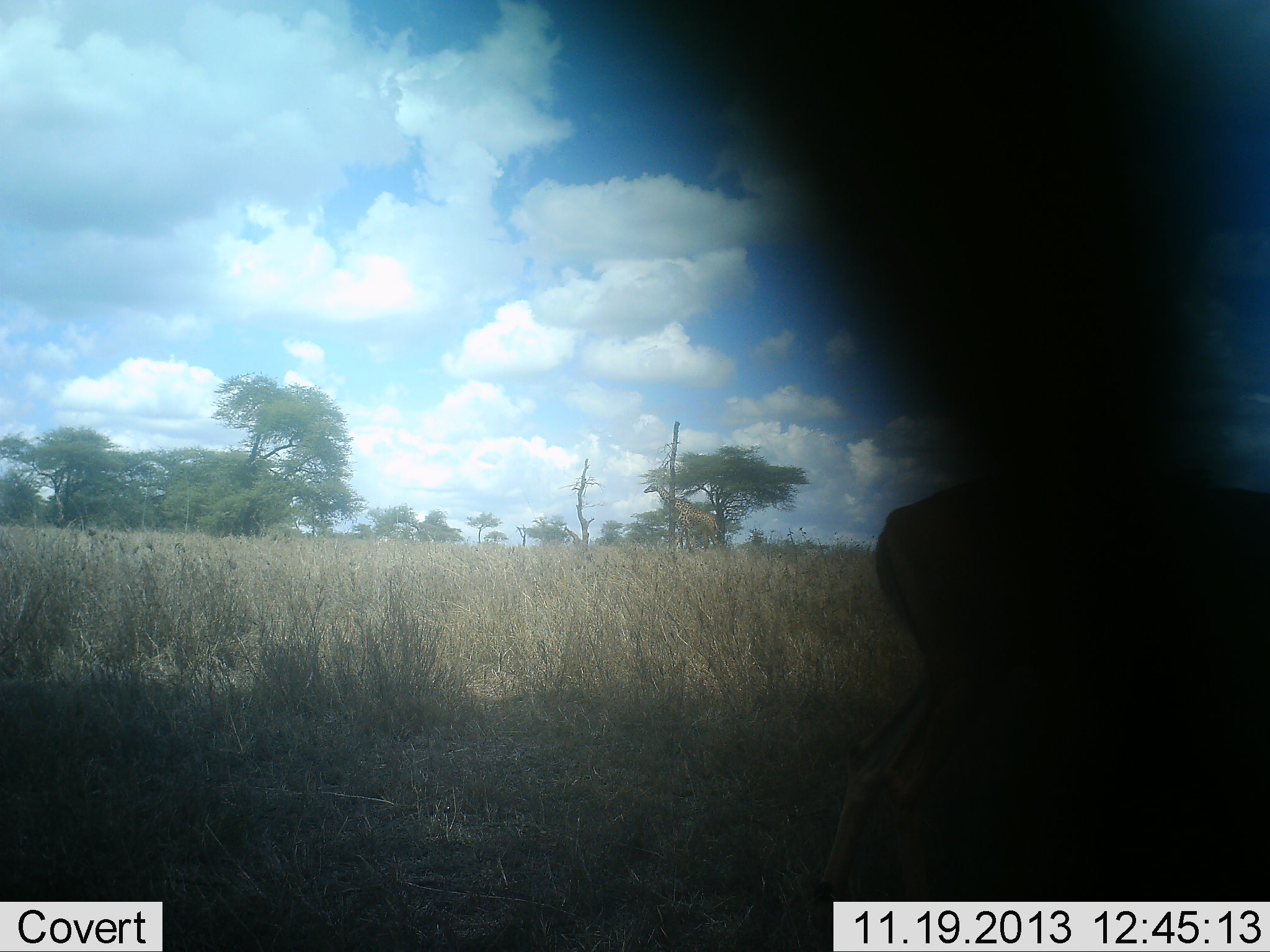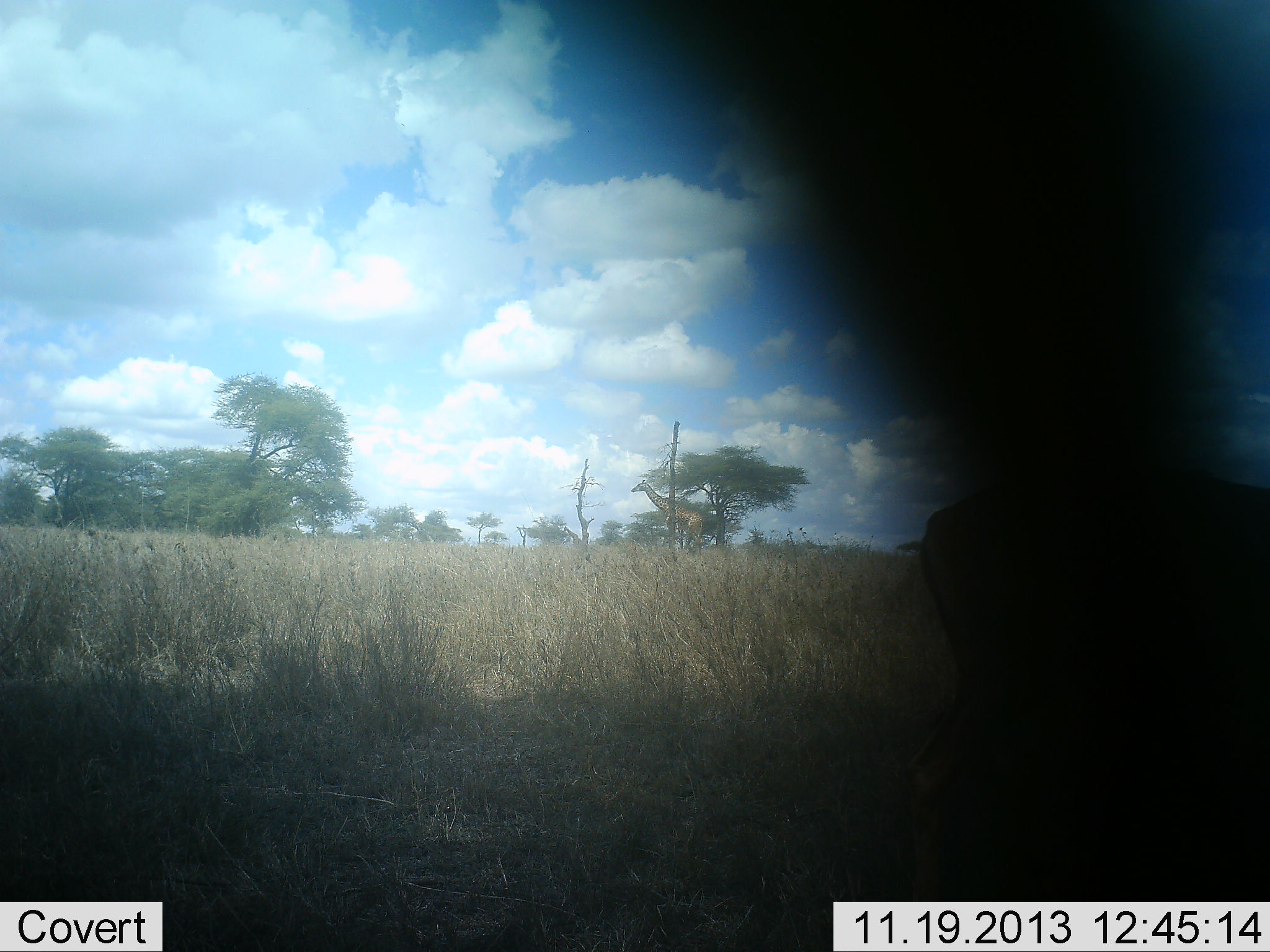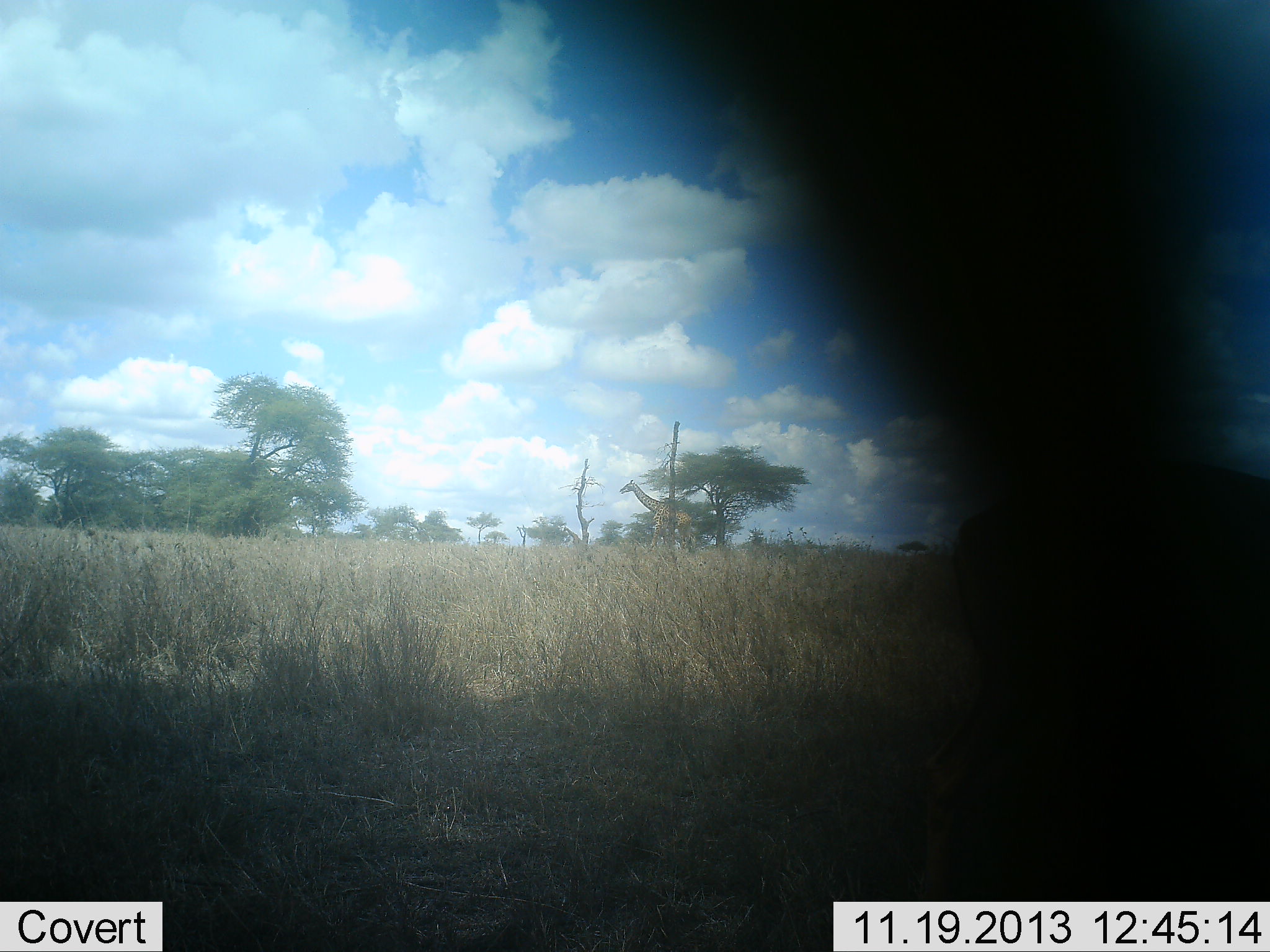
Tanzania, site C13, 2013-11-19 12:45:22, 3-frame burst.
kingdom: Animalia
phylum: Chordata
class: Mammalia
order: Artiodactyla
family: Bovidae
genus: Eudorcas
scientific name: Eudorcas thomsonii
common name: thomson's gazelle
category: gazellethomsons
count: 1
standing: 22%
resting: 0%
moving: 56%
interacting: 0%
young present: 0%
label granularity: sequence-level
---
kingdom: Animalia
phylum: Chordata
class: Mammalia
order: Artiodactyla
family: Giraffidae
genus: Giraffa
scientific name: Giraffa camelopardalis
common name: giraffe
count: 1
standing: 4%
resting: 0%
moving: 96%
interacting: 0%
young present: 0%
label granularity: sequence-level